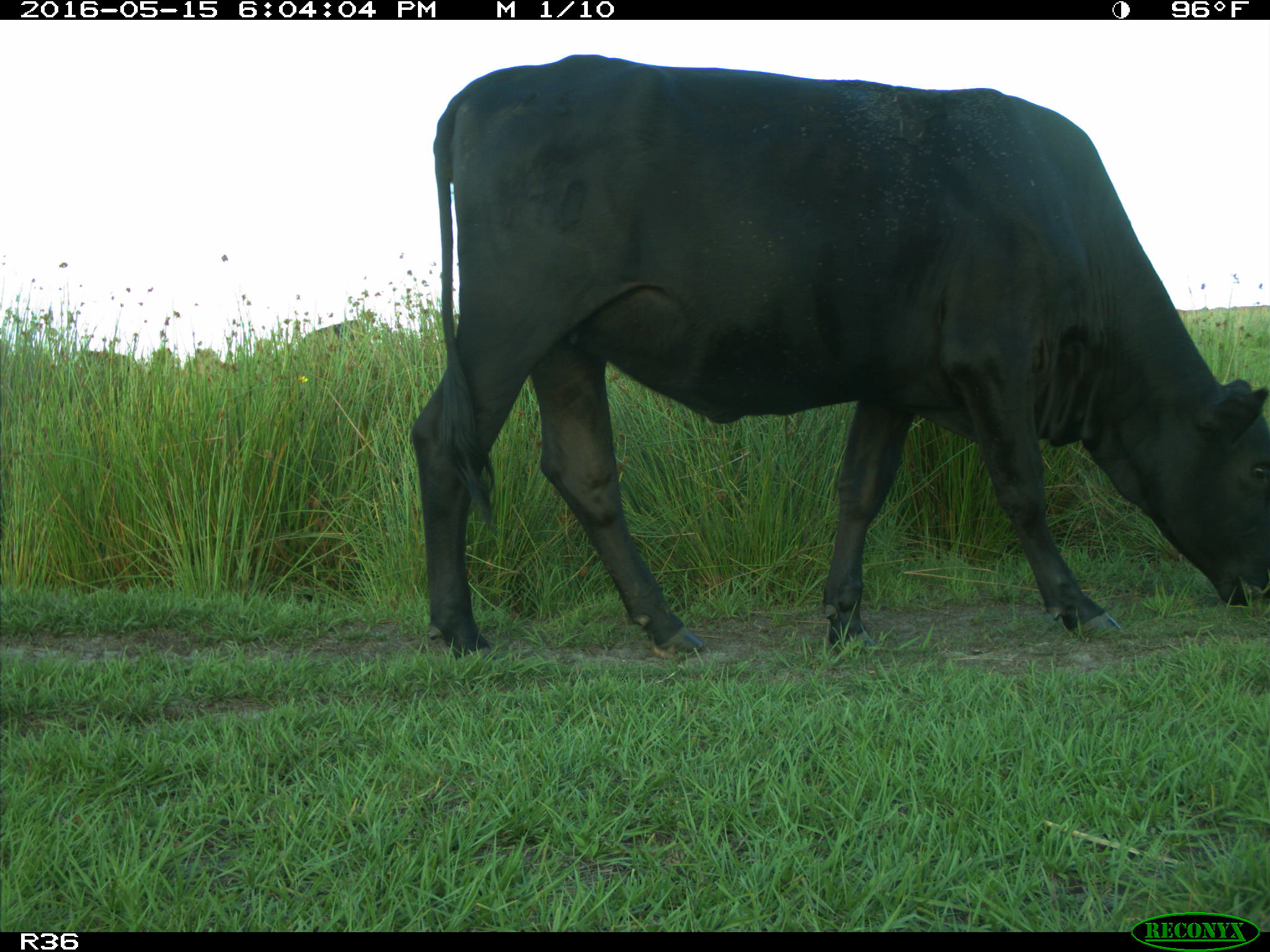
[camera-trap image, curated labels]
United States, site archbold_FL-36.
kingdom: Animalia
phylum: Chordata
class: Mammalia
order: Artiodactyla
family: Bovidae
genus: Bos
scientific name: Bos taurus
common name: domestic cow